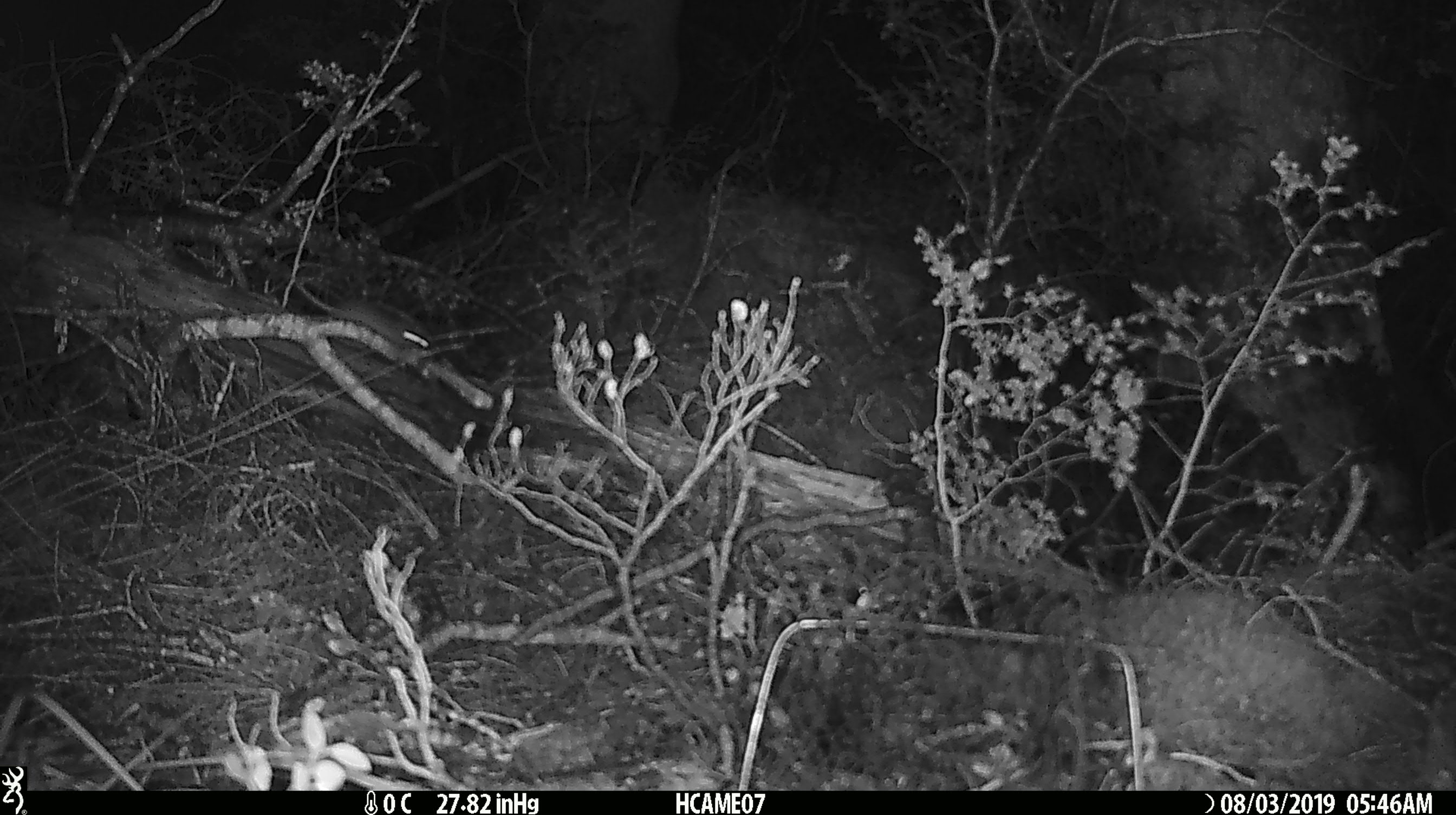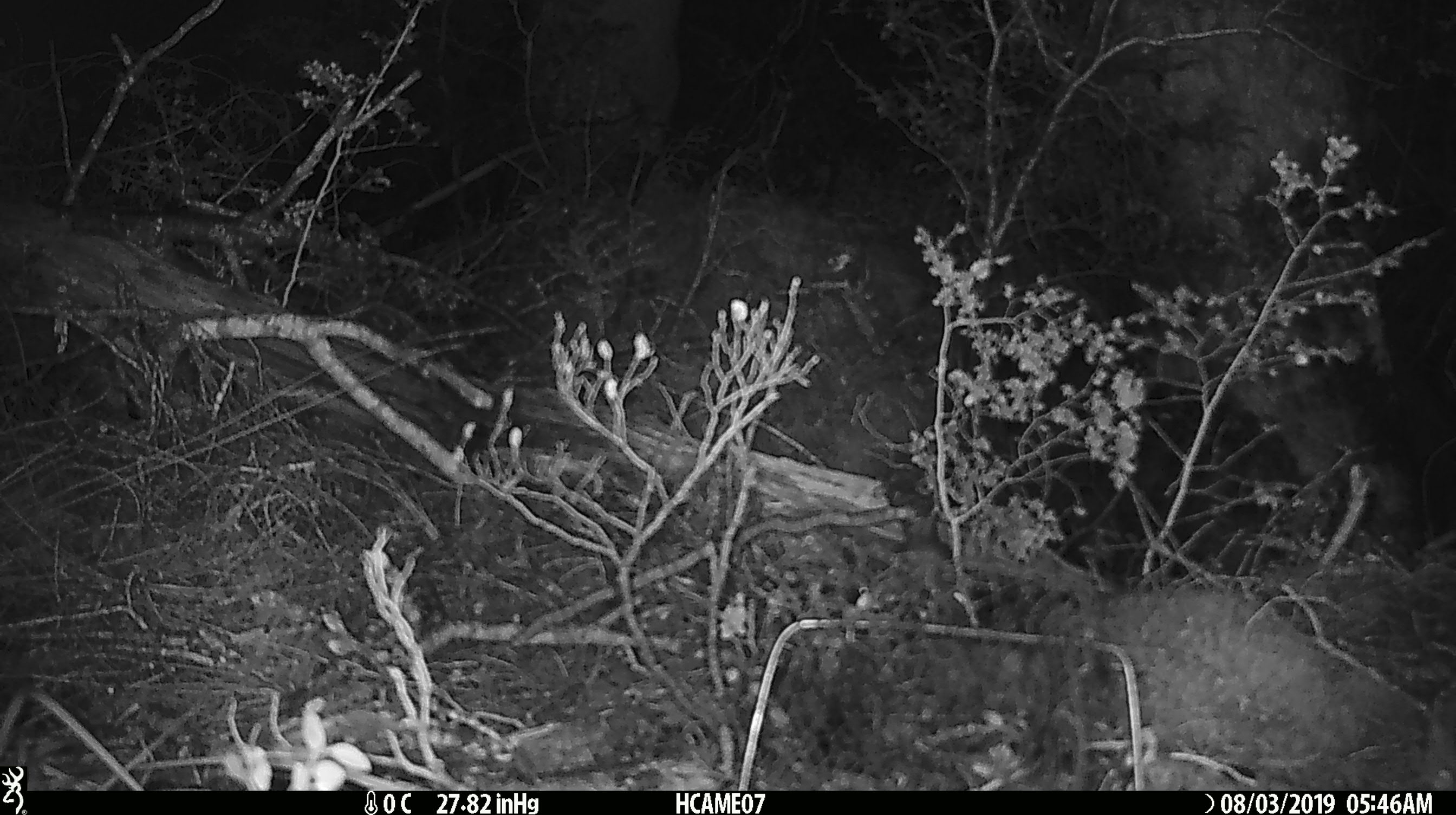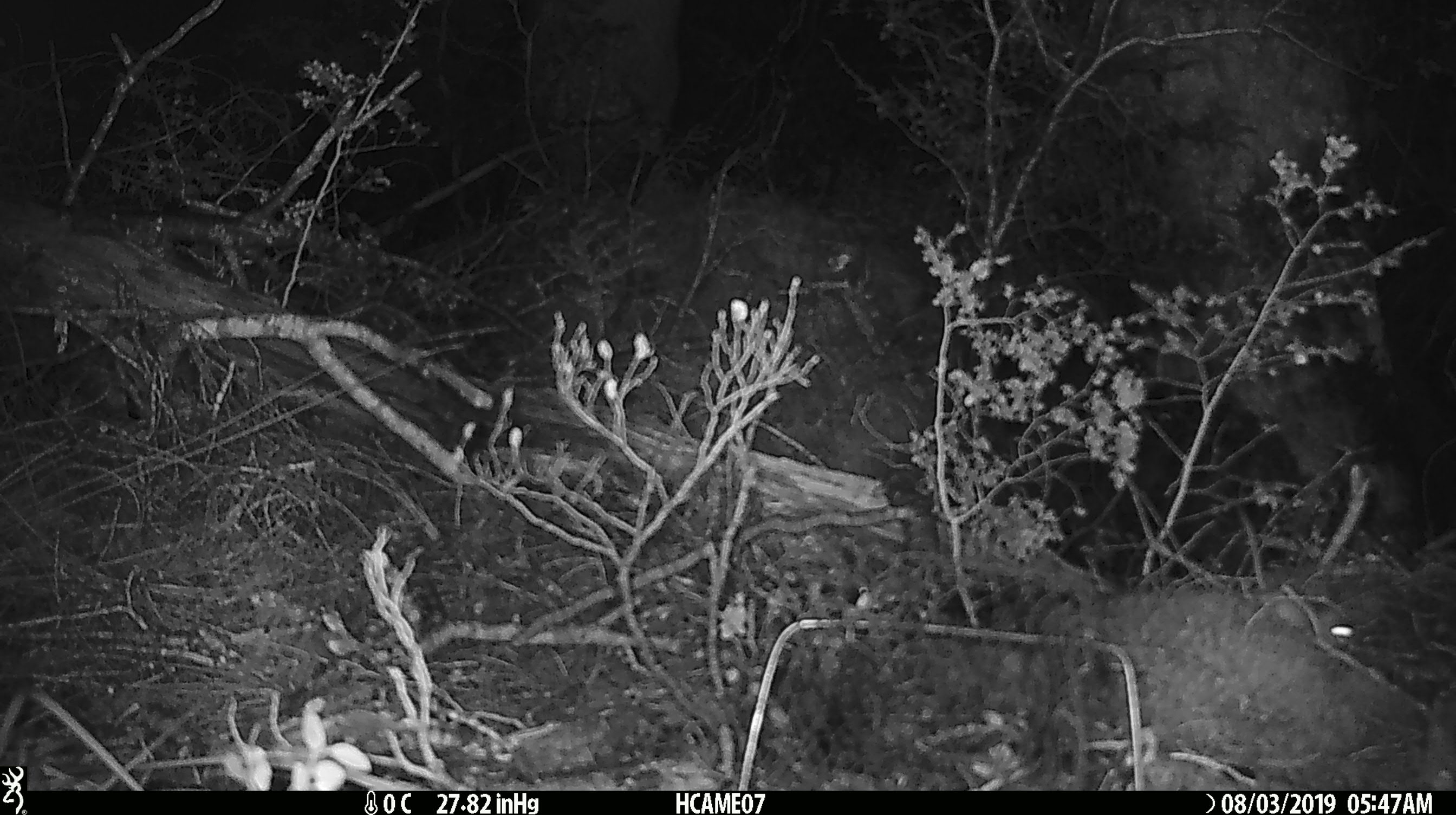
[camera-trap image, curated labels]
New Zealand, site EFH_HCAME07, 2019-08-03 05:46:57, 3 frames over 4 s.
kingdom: Animalia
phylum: Chordata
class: Mammalia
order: Rodentia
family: Muridae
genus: Mus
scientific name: Mus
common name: mouse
Mouse (Mus).